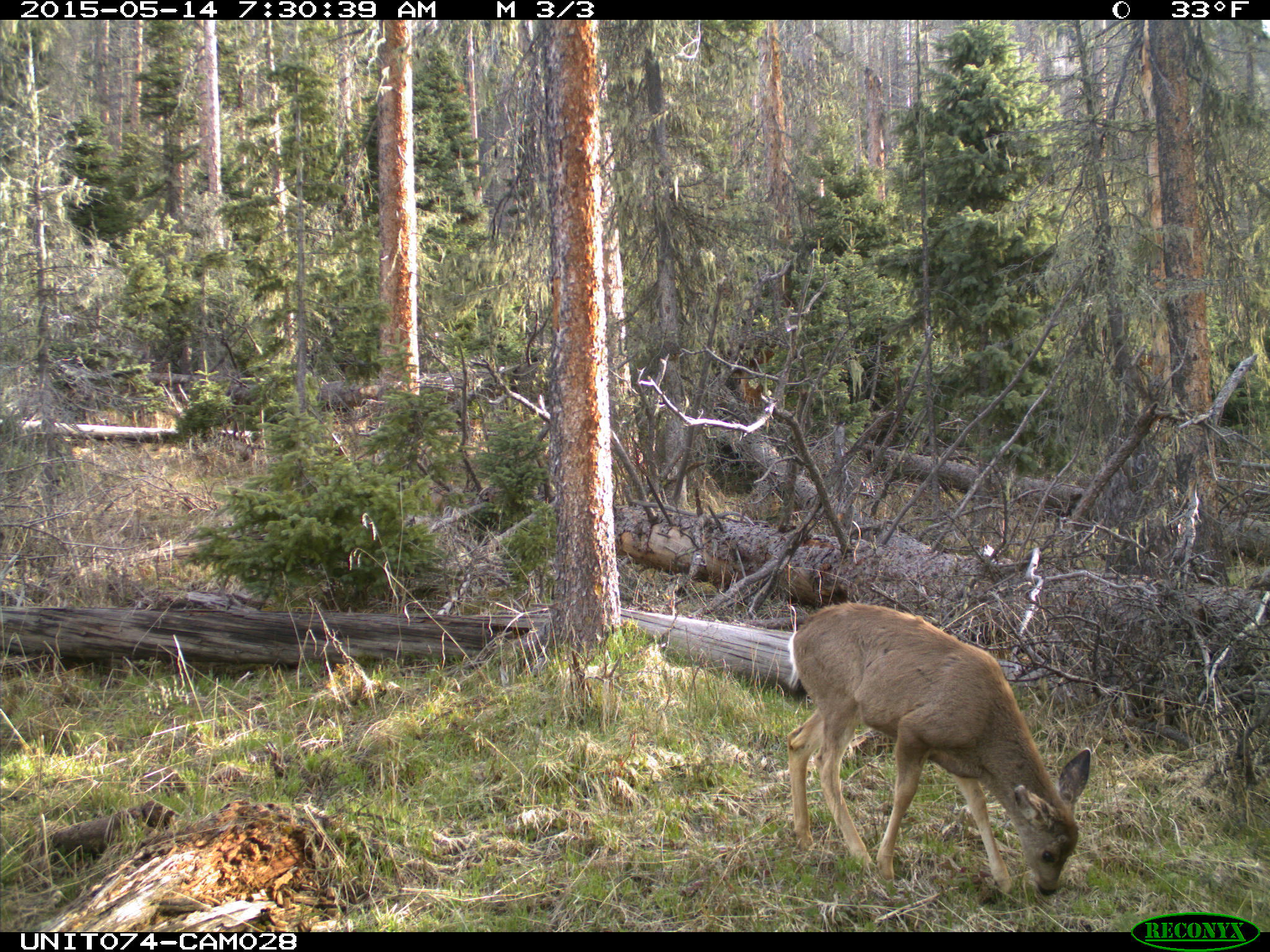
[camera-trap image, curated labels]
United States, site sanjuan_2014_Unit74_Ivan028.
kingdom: Animalia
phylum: Chordata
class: Mammalia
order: Artiodactyla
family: Cervidae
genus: Odocoileus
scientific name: Odocoileus hemionus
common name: mule deer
Odocoileus hemionus (mule deer).